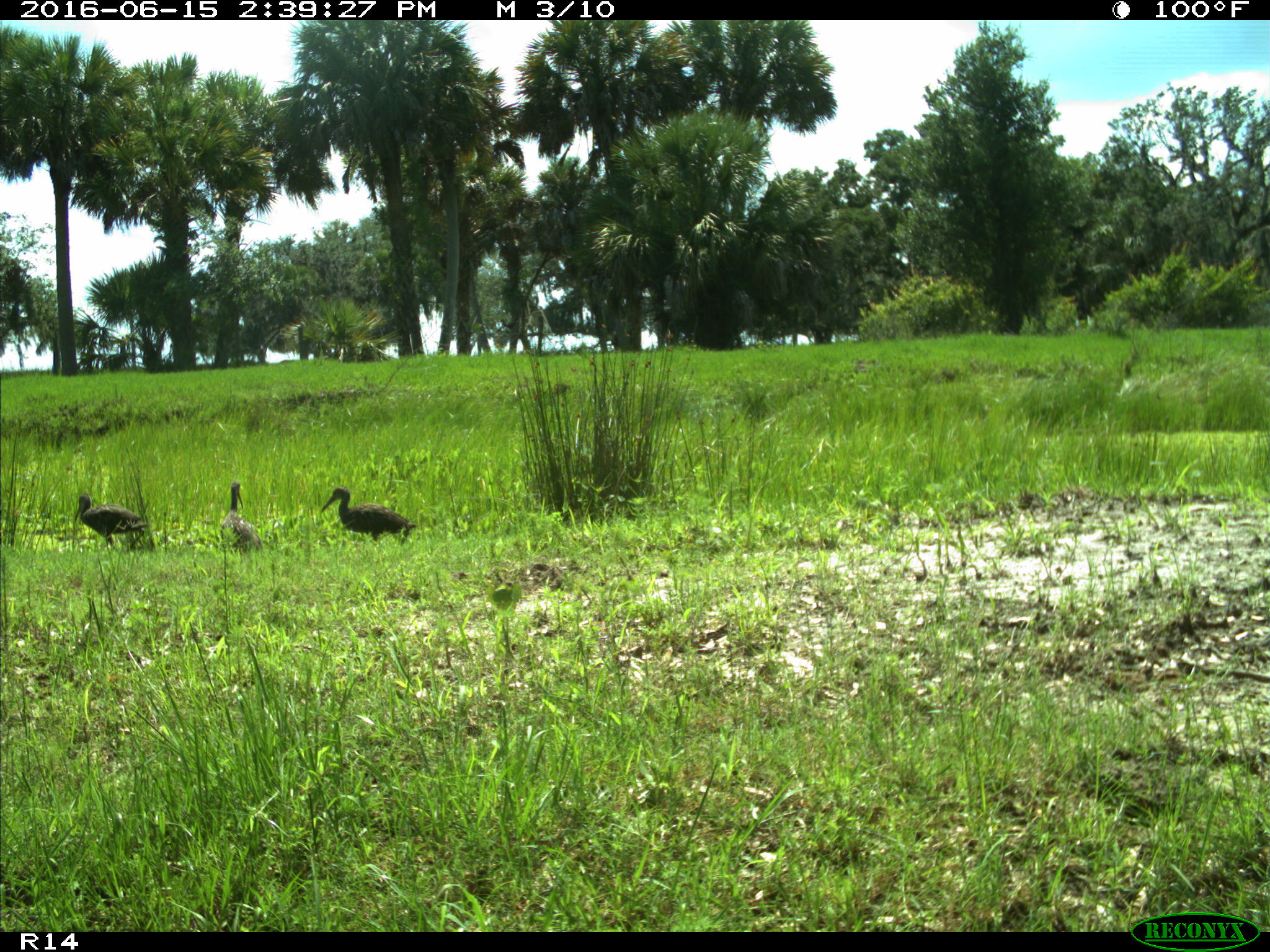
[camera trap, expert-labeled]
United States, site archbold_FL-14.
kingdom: Animalia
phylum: Chordata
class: Aves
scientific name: Aves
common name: birds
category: unidentified bird